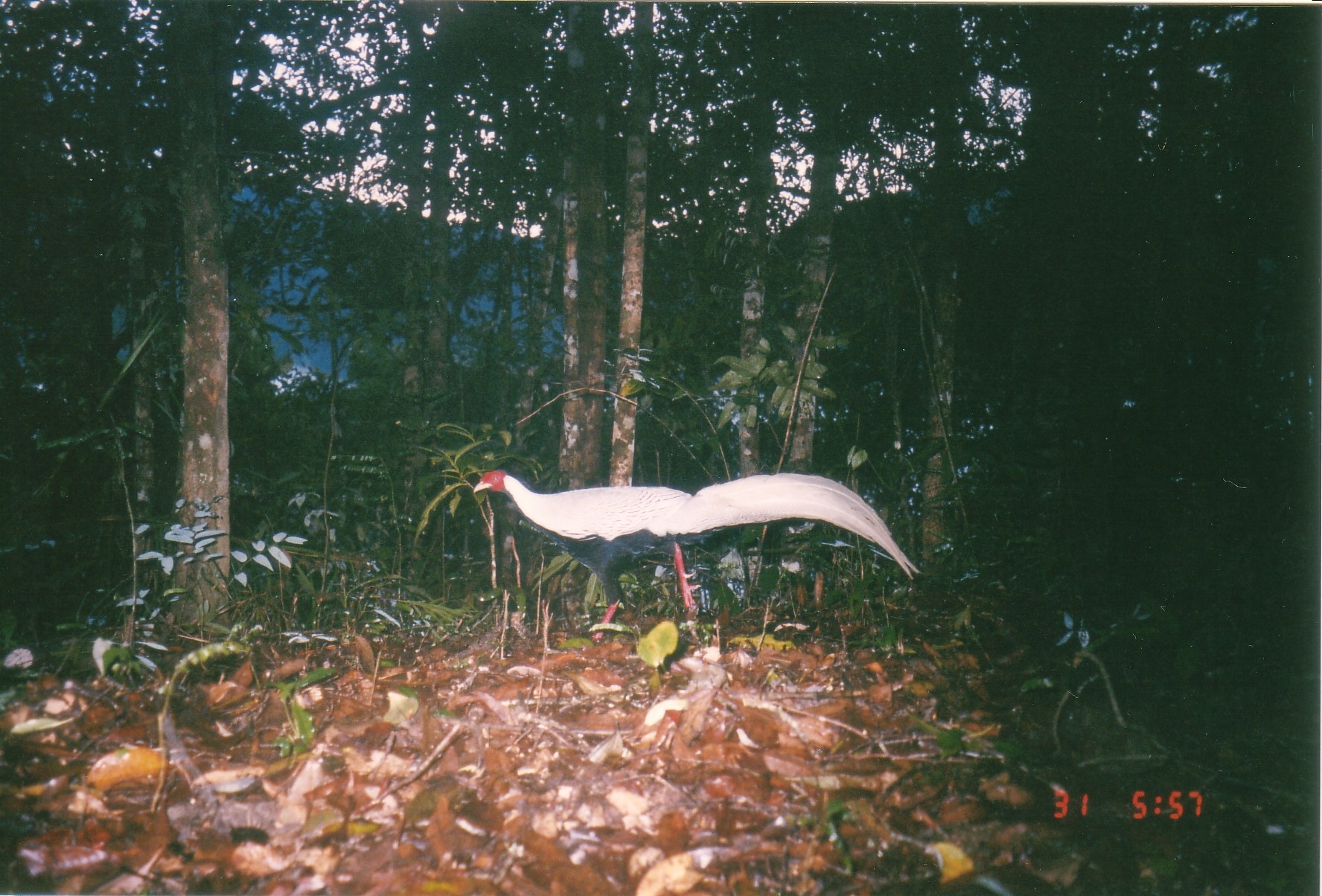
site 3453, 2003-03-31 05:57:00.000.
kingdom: Animalia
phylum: Chordata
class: Aves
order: Galliformes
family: Phasianidae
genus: Lophura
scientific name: Lophura nycthemera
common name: silver pheasant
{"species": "Lophura nycthemera (silver pheasant)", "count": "1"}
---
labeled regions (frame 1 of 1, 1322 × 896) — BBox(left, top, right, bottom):
lophura nycthemera: BBox(473, 470, 922, 650)